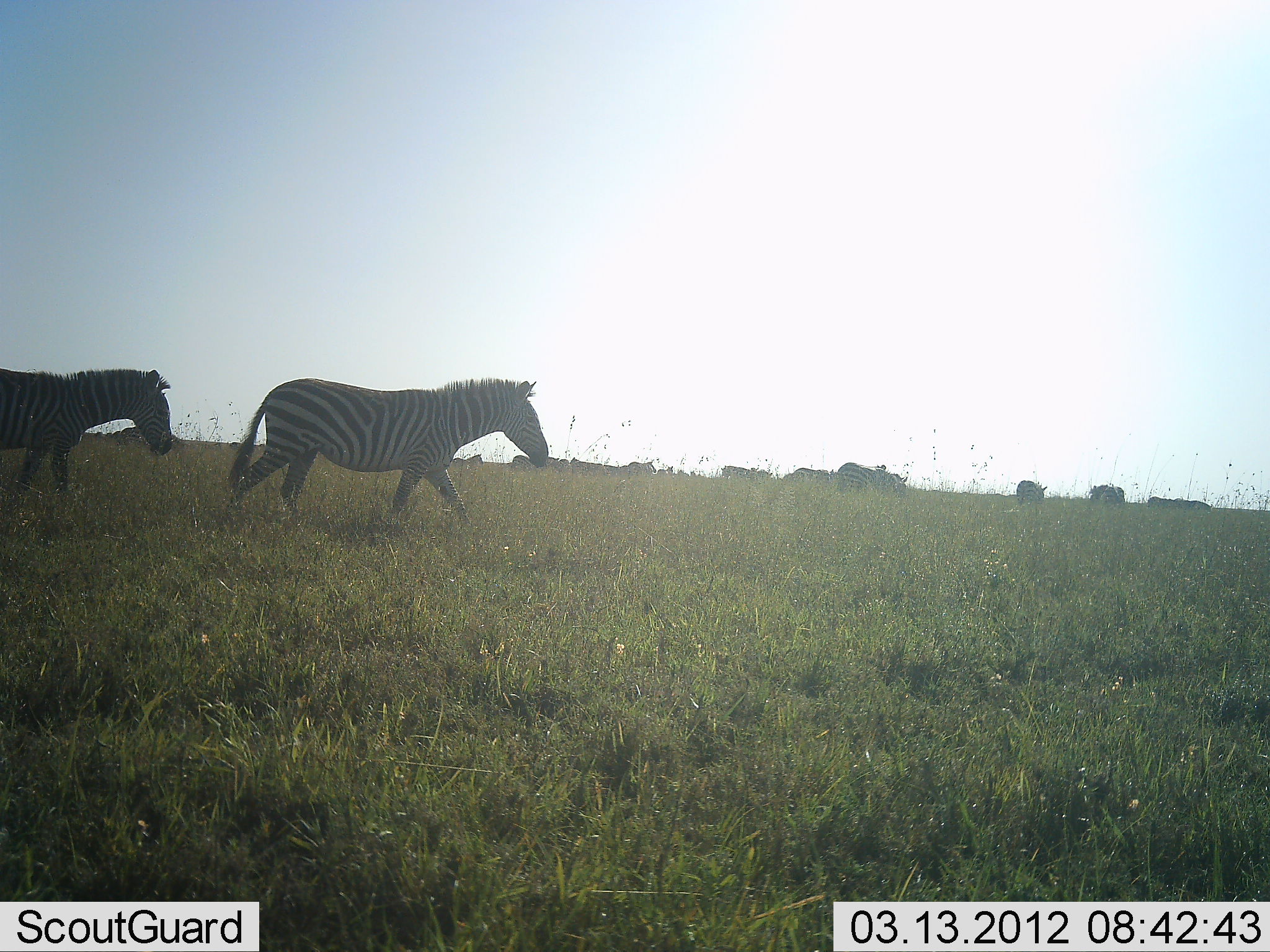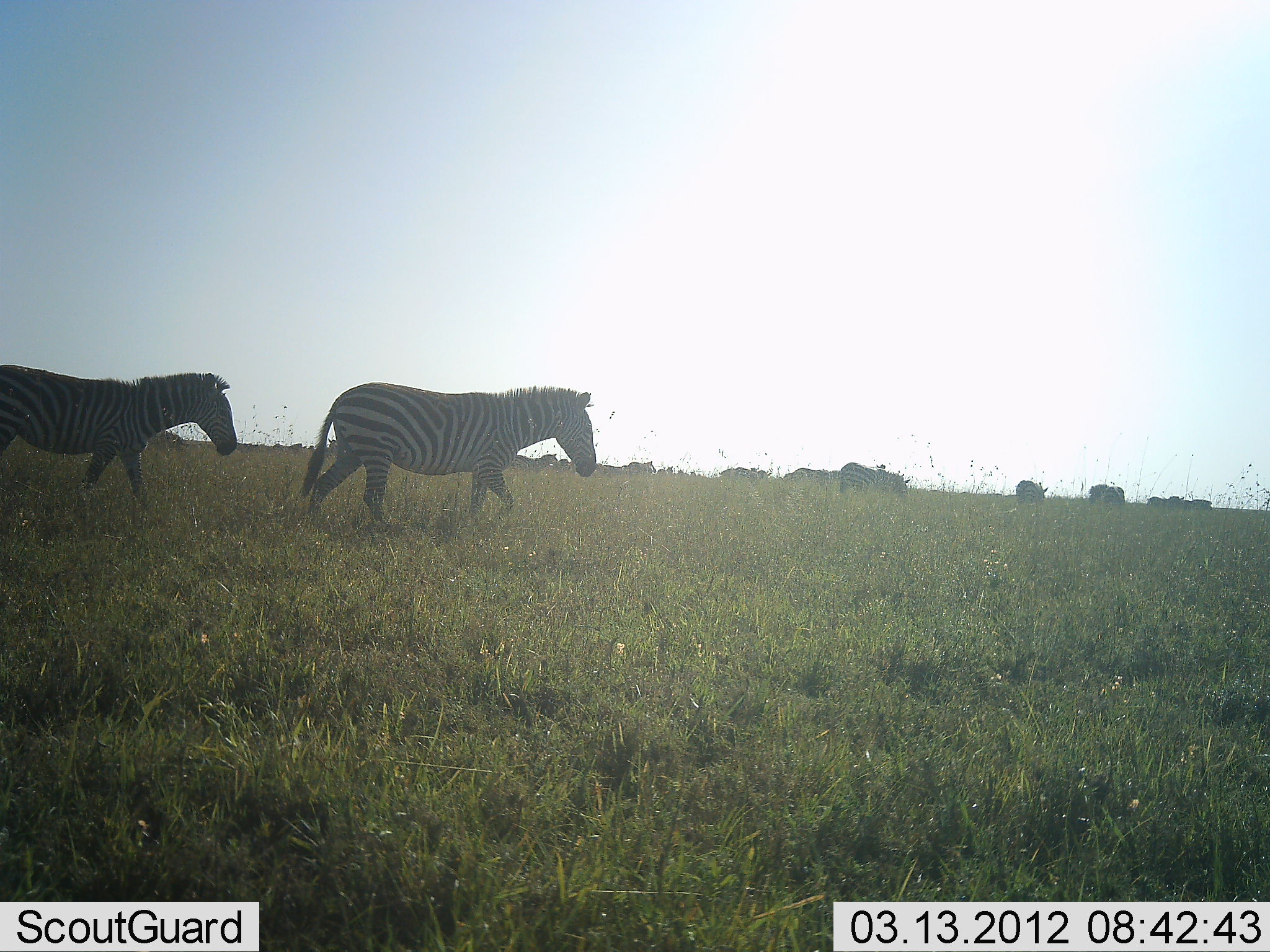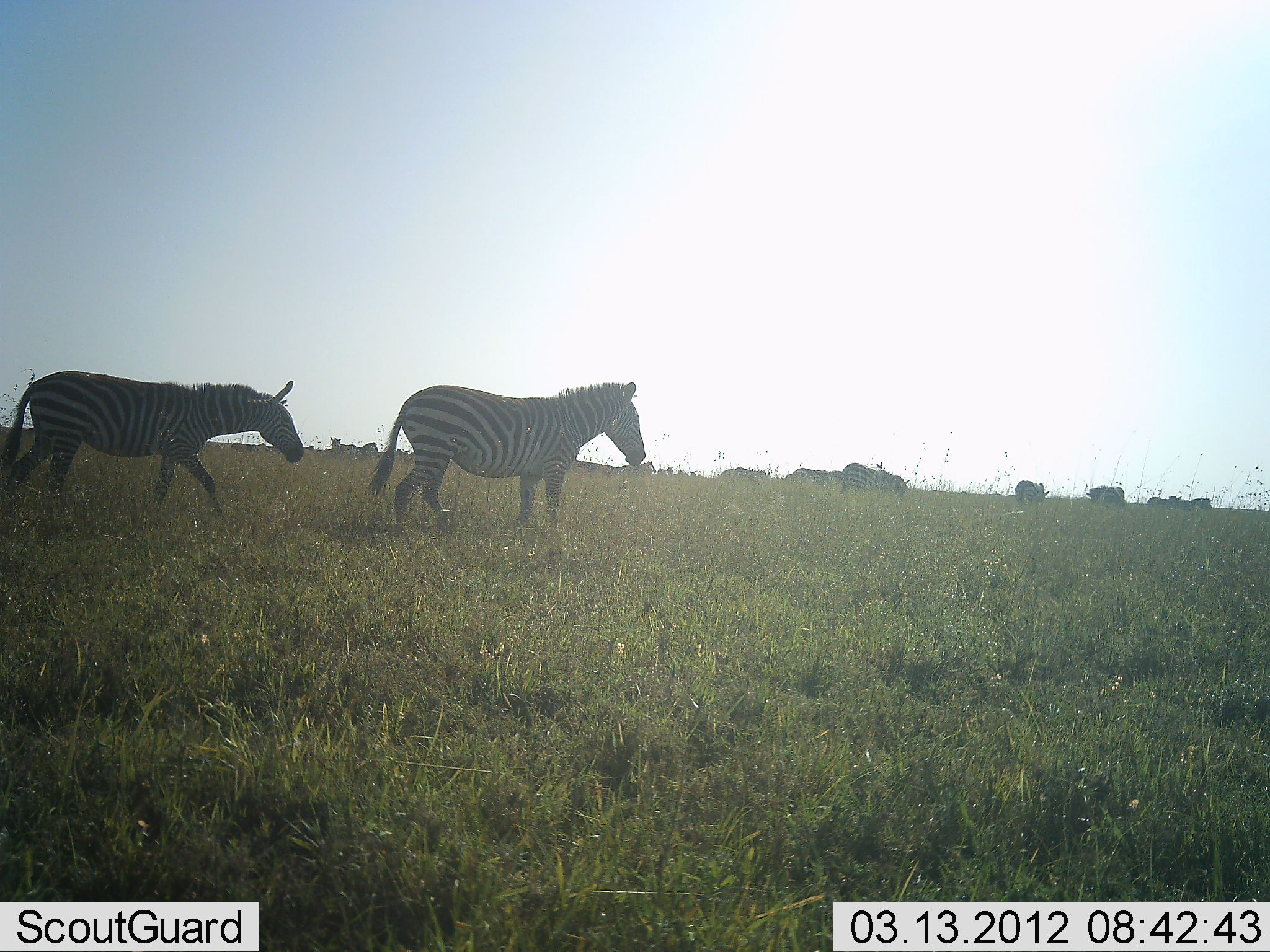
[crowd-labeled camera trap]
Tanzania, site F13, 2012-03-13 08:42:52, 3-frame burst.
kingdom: Animalia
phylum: Chordata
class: Mammalia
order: Perissodactyla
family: Equidae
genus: Equus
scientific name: Equus quagga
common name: plains zebra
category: zebra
Zebra (plains zebra) (Equus quagga), count 3. Behavior (volunteer vote fractions): standing 21%, resting 0%, moving 100%, interacting 0%. Young present (vote fraction): 0%. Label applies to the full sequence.